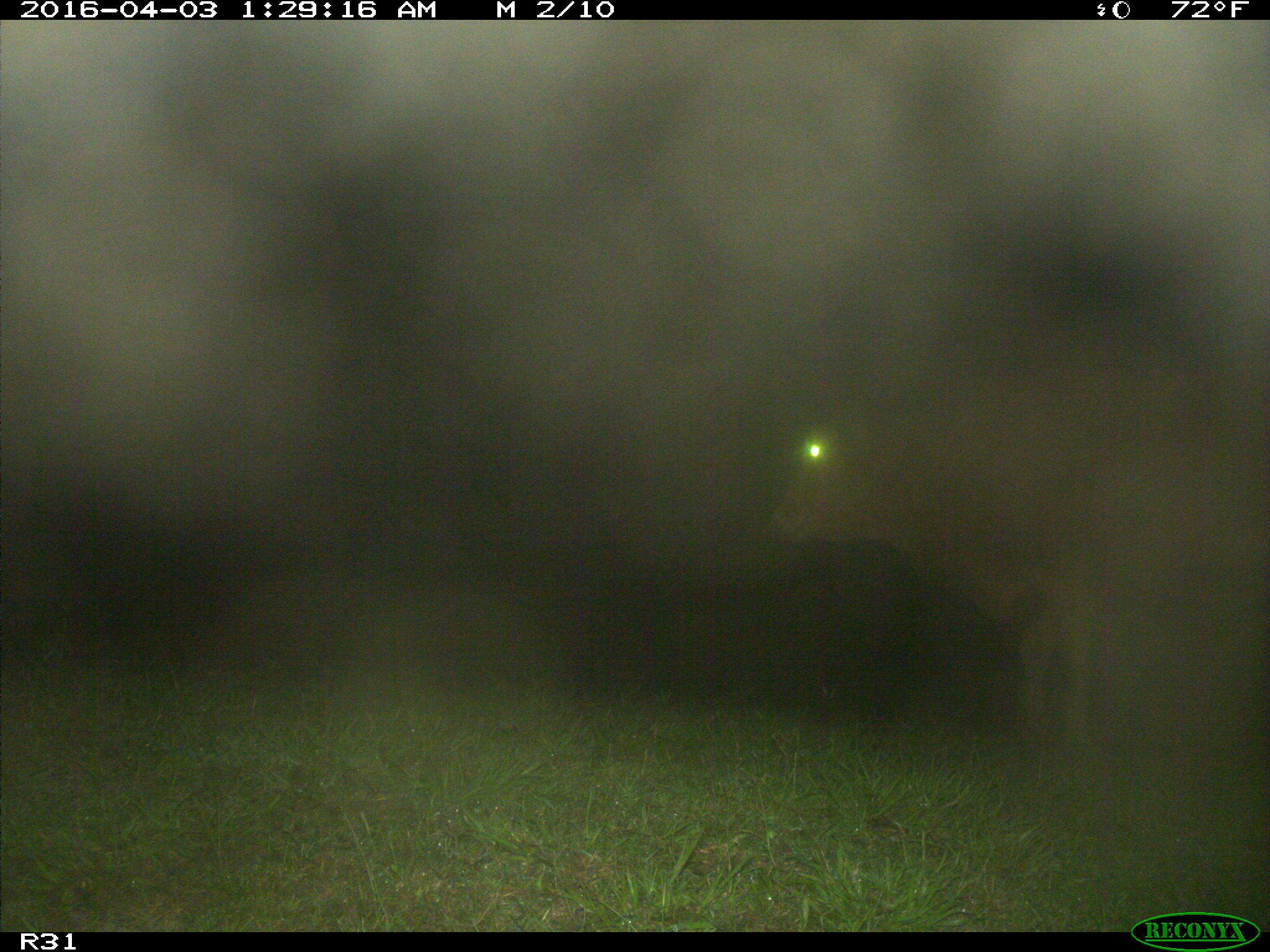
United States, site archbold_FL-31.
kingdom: Animalia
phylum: Chordata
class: Mammalia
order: Artiodactyla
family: Bovidae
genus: Bos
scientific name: Bos taurus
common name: domestic cow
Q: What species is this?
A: Bos taurus (domestic cow).